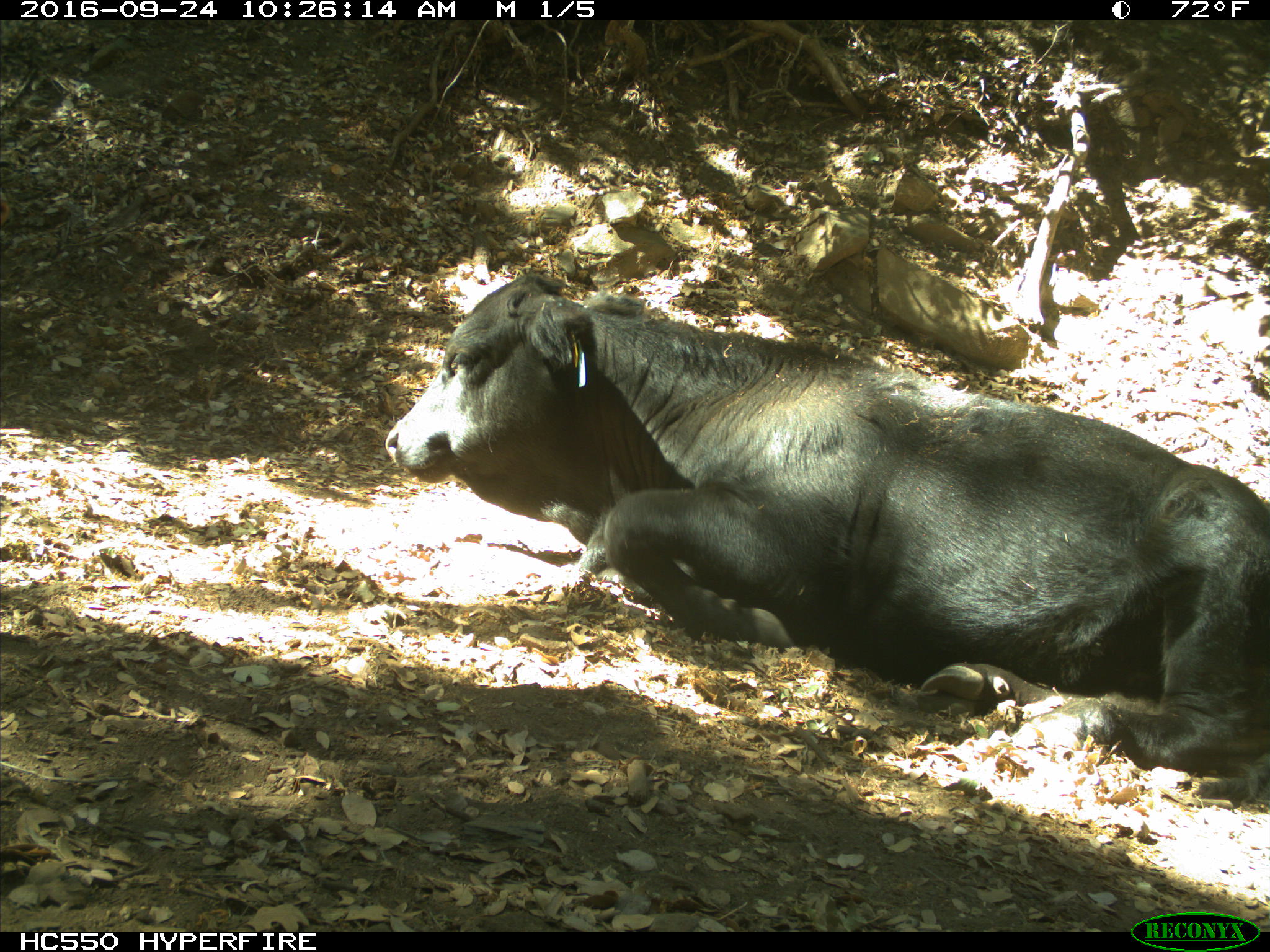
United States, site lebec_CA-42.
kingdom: Animalia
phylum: Chordata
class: Mammalia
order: Artiodactyla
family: Bovidae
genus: Bos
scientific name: Bos taurus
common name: domestic cow